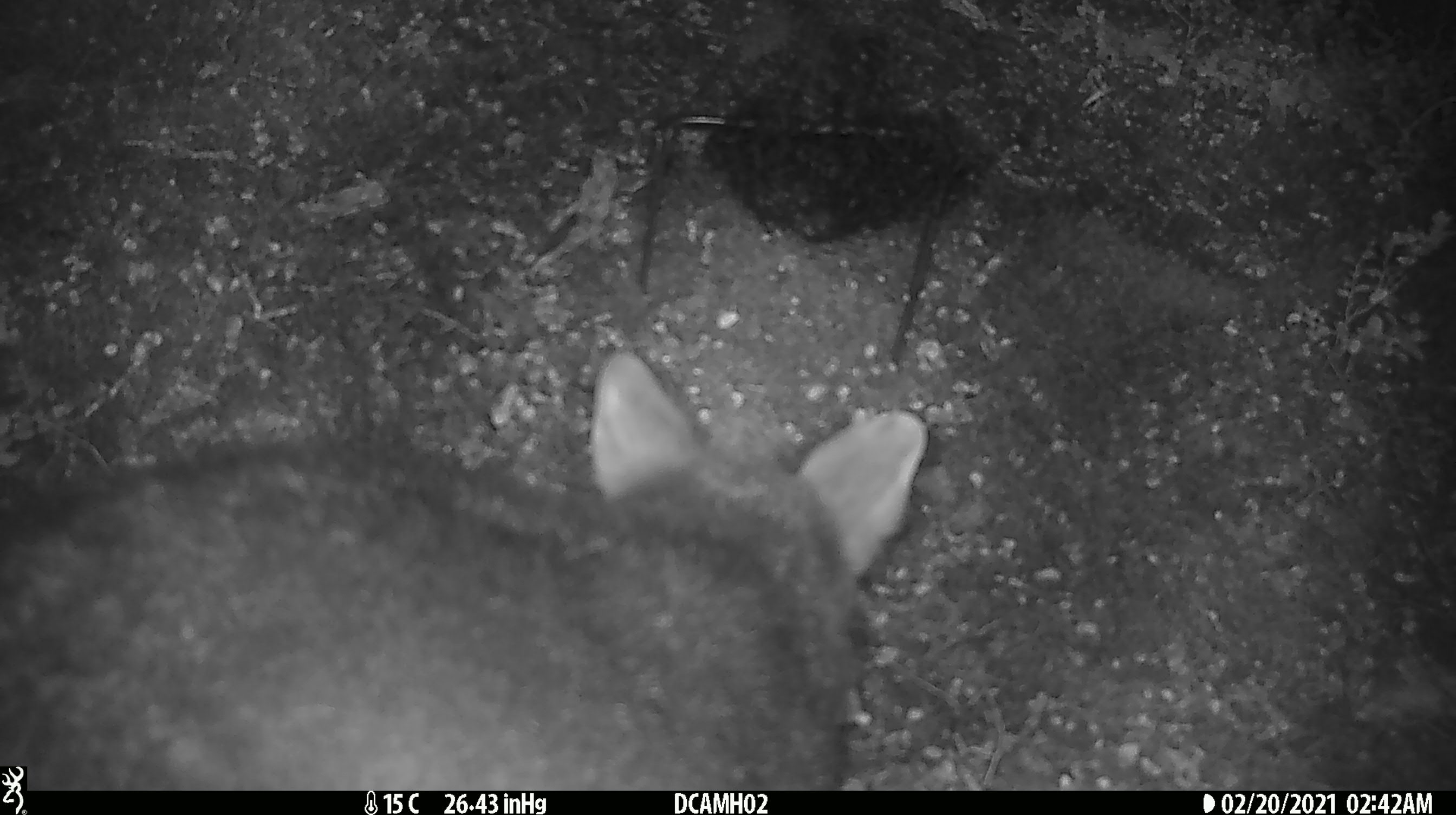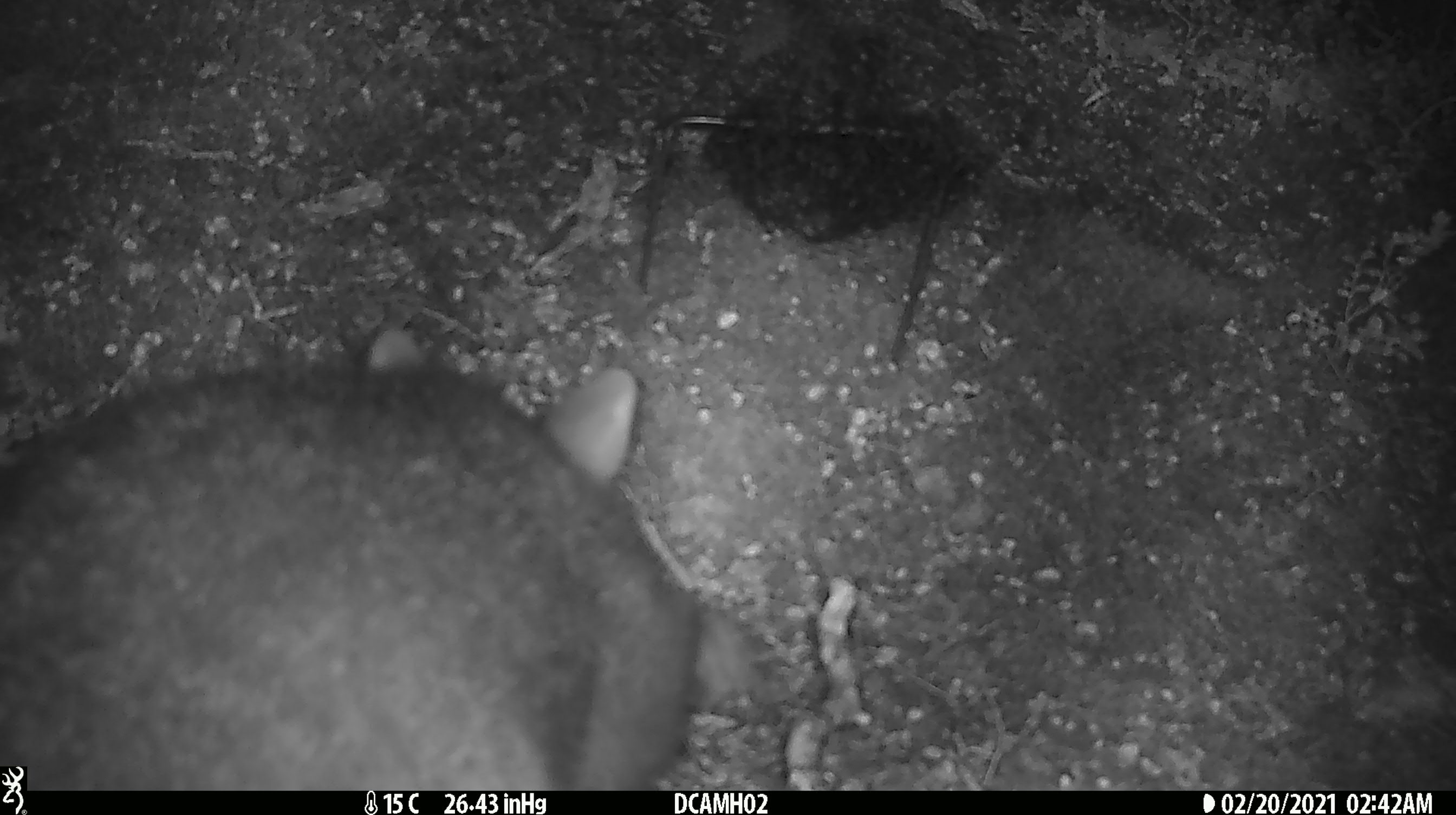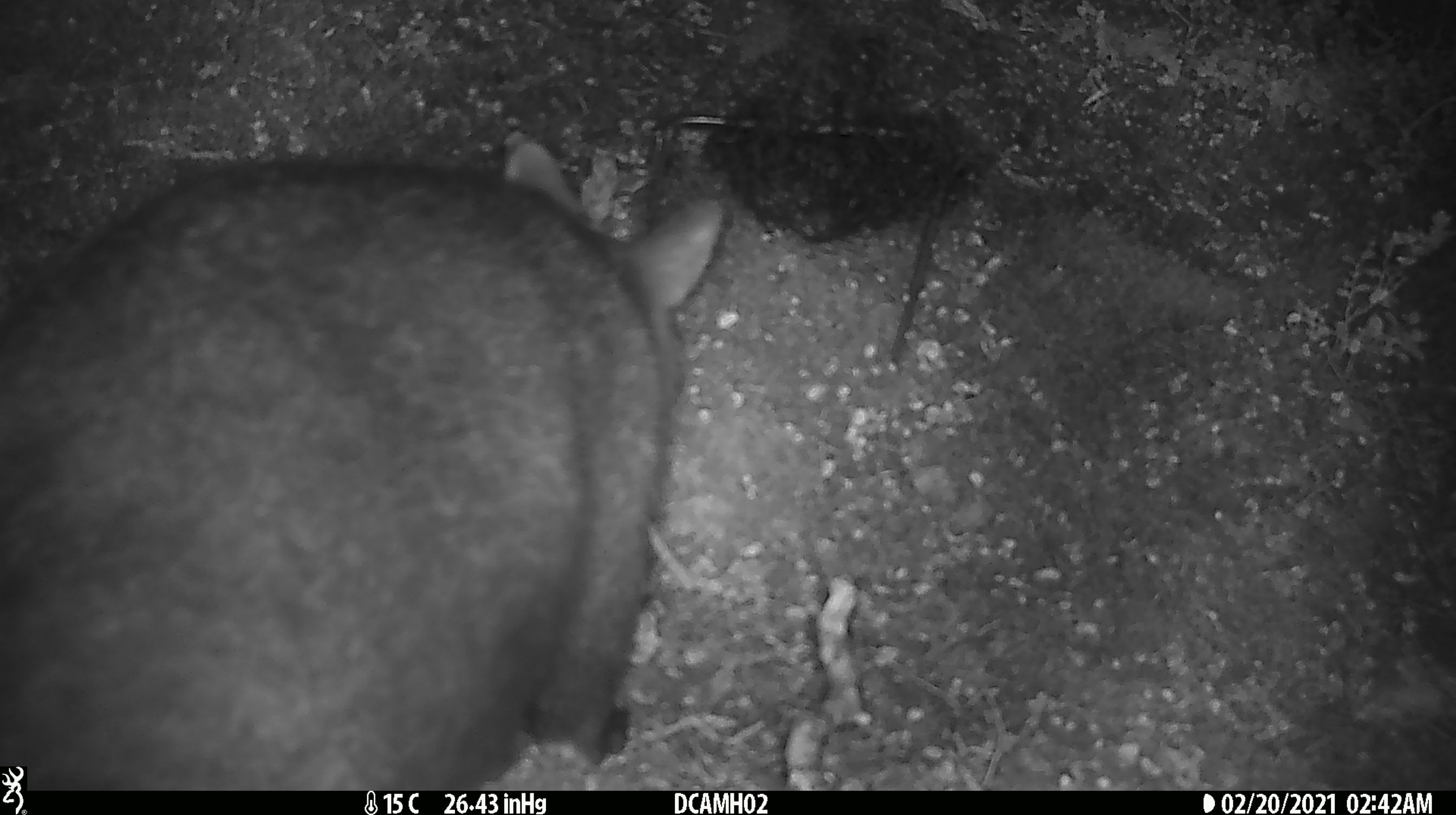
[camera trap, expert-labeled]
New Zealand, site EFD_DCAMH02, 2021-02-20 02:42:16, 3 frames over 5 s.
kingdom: Animalia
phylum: Chordata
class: Mammalia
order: Diprotodontia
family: Phalangeridae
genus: Trichosurus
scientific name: Trichosurus vulpecula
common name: common brushtail possum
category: possum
Possum (common brushtail possum) (Trichosurus vulpecula).